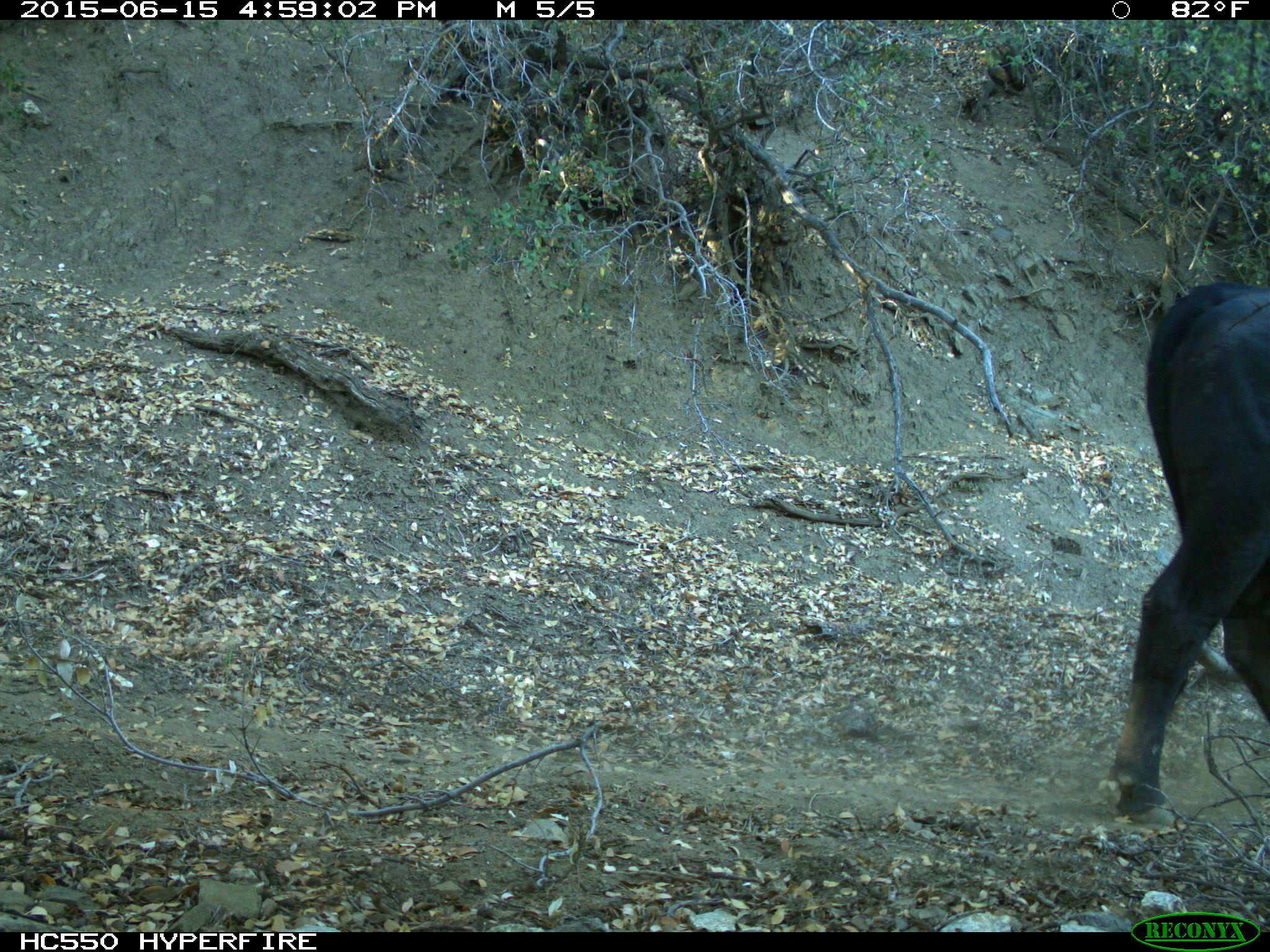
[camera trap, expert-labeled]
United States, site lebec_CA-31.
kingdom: Animalia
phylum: Chordata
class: Mammalia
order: Artiodactyla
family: Bovidae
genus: Bos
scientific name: Bos taurus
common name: domestic cow